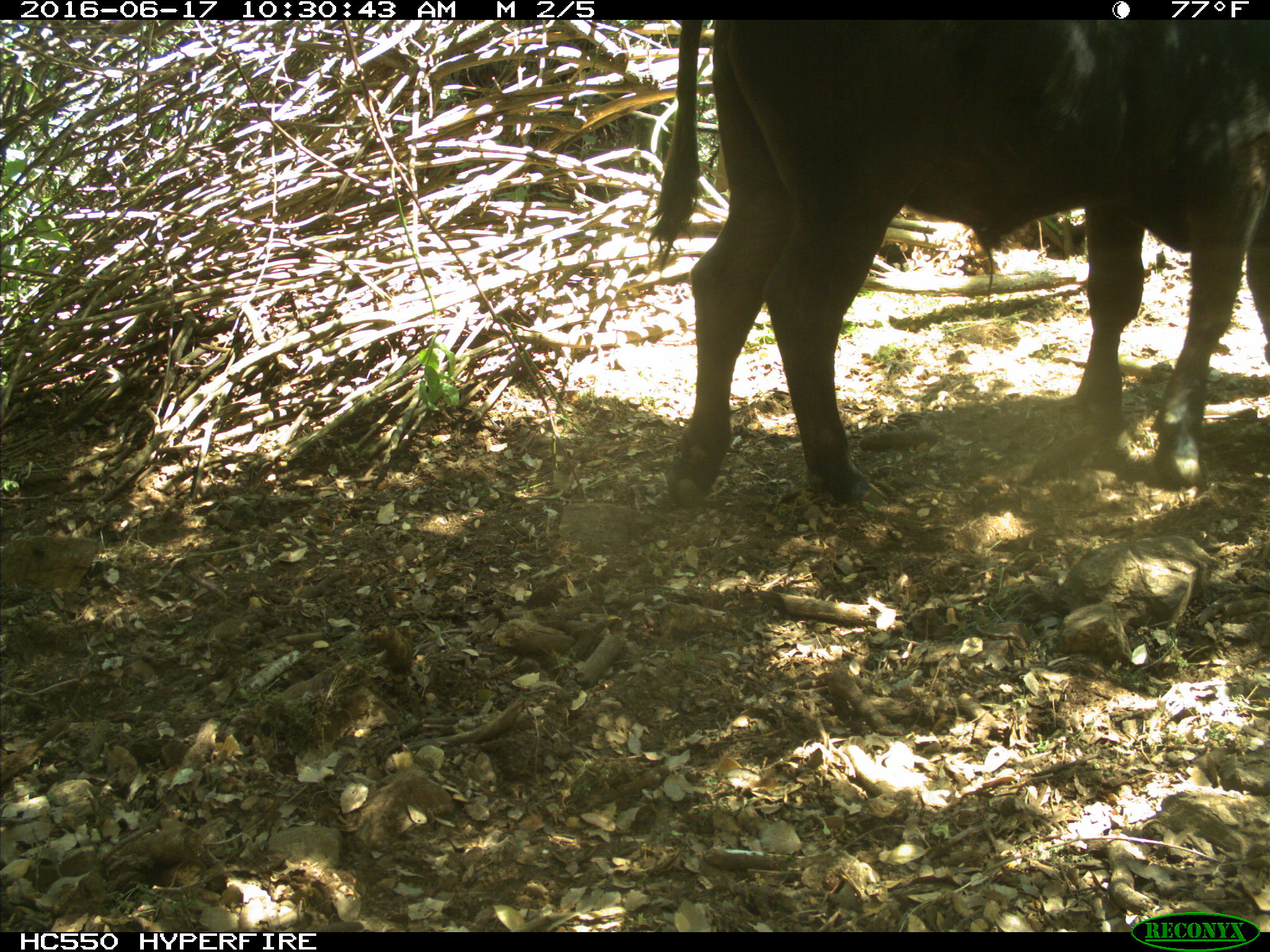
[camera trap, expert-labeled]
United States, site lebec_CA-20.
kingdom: Animalia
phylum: Chordata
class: Mammalia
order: Artiodactyla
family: Bovidae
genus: Bos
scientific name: Bos taurus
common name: domestic cow